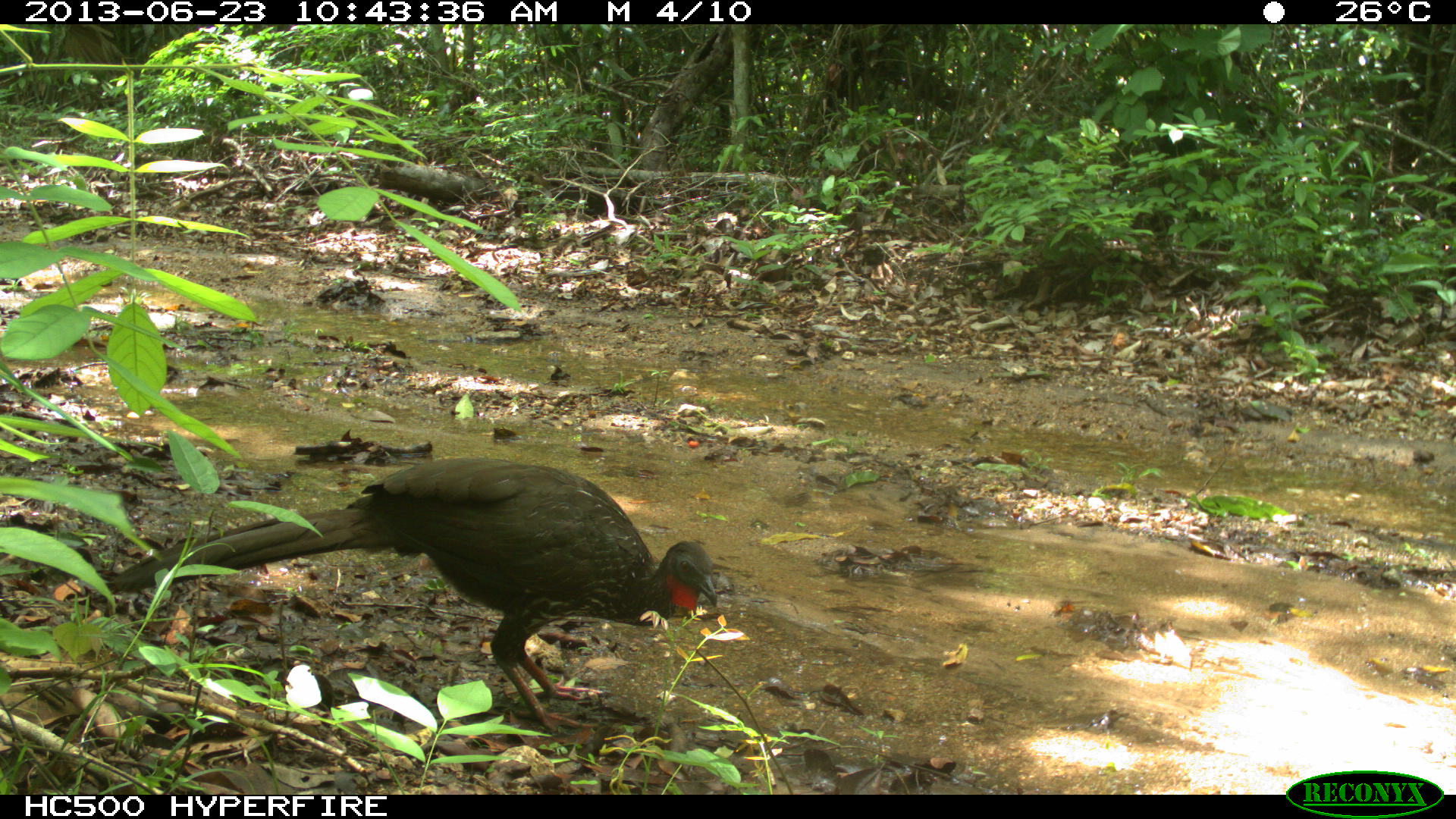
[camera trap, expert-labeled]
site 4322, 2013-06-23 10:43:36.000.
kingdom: Animalia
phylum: Chordata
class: Aves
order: Galliformes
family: Cracidae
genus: Penelope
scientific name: Penelope purpurascens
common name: crested guan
Penelope purpurascens (crested guan), count 1.